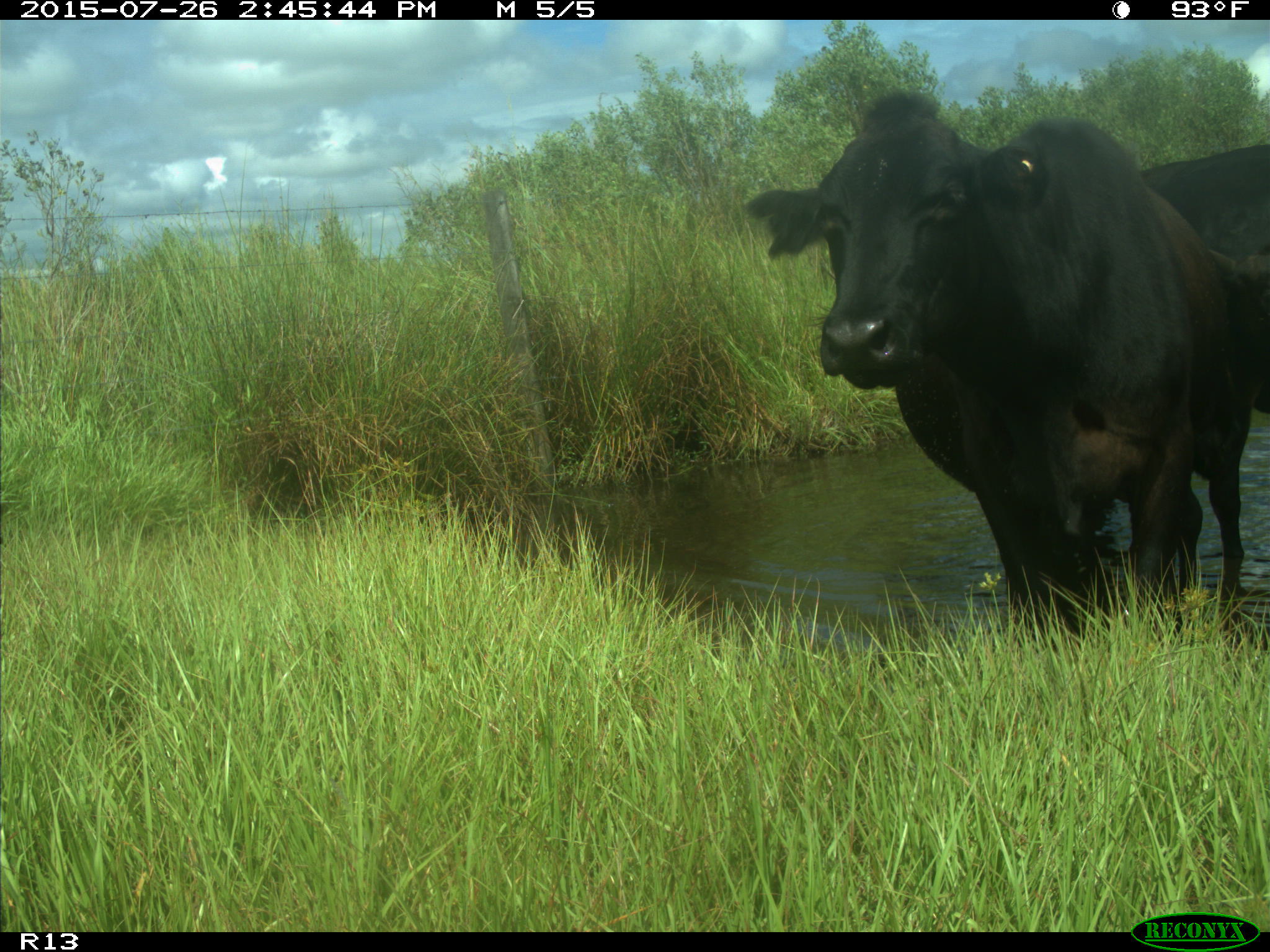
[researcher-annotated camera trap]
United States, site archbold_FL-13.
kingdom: Animalia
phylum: Chordata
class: Mammalia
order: Artiodactyla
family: Bovidae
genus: Bos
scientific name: Bos taurus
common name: domestic cow